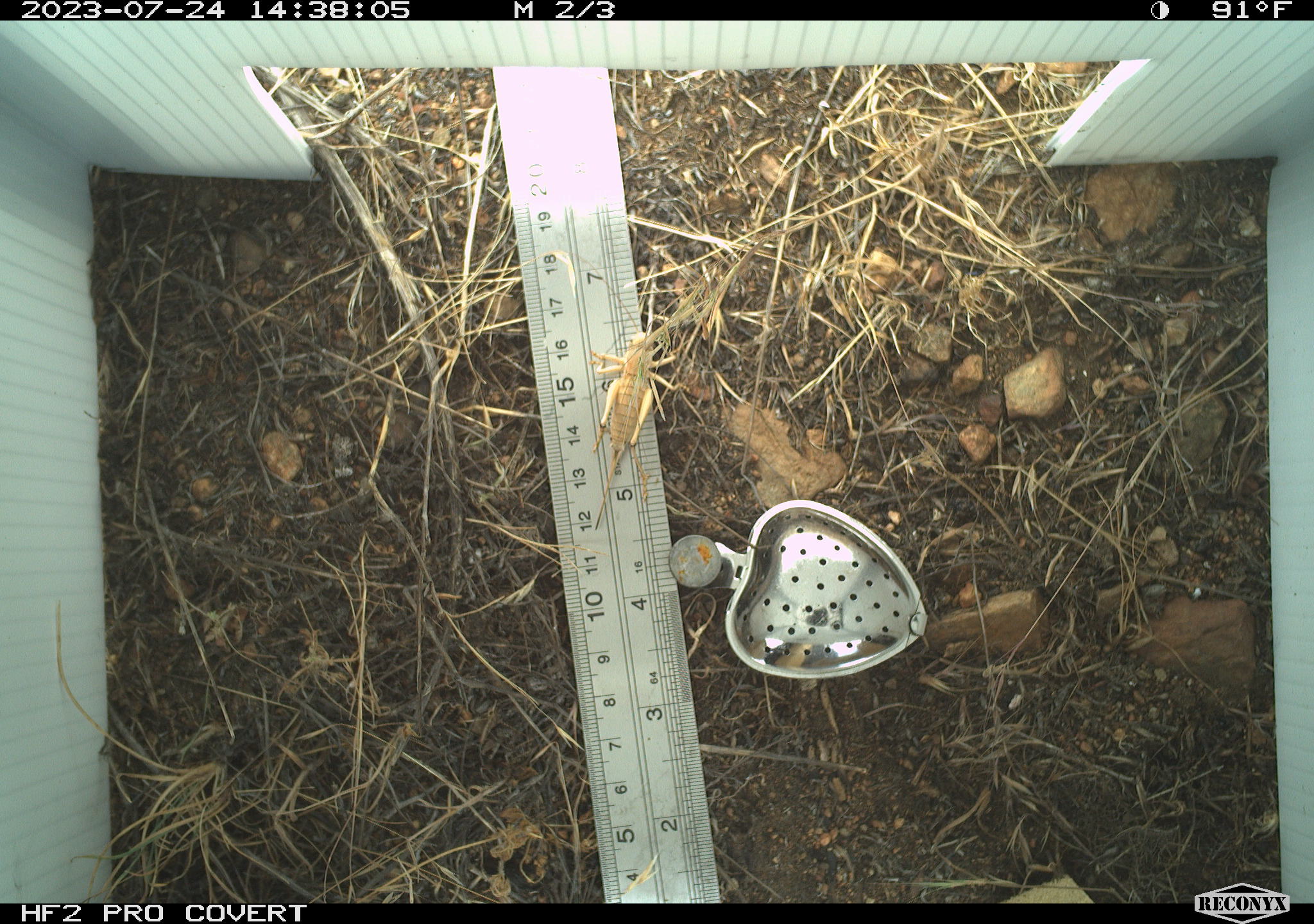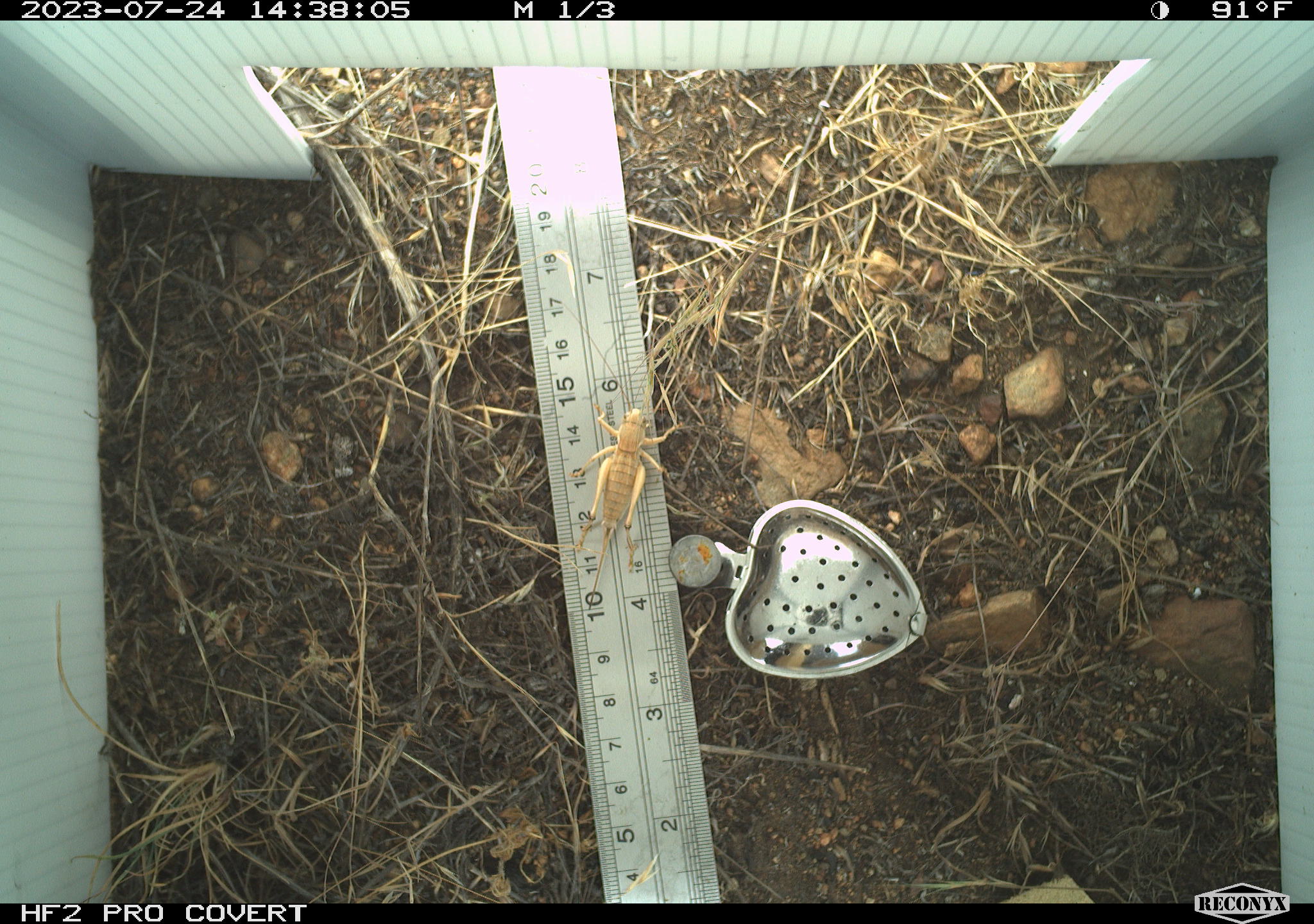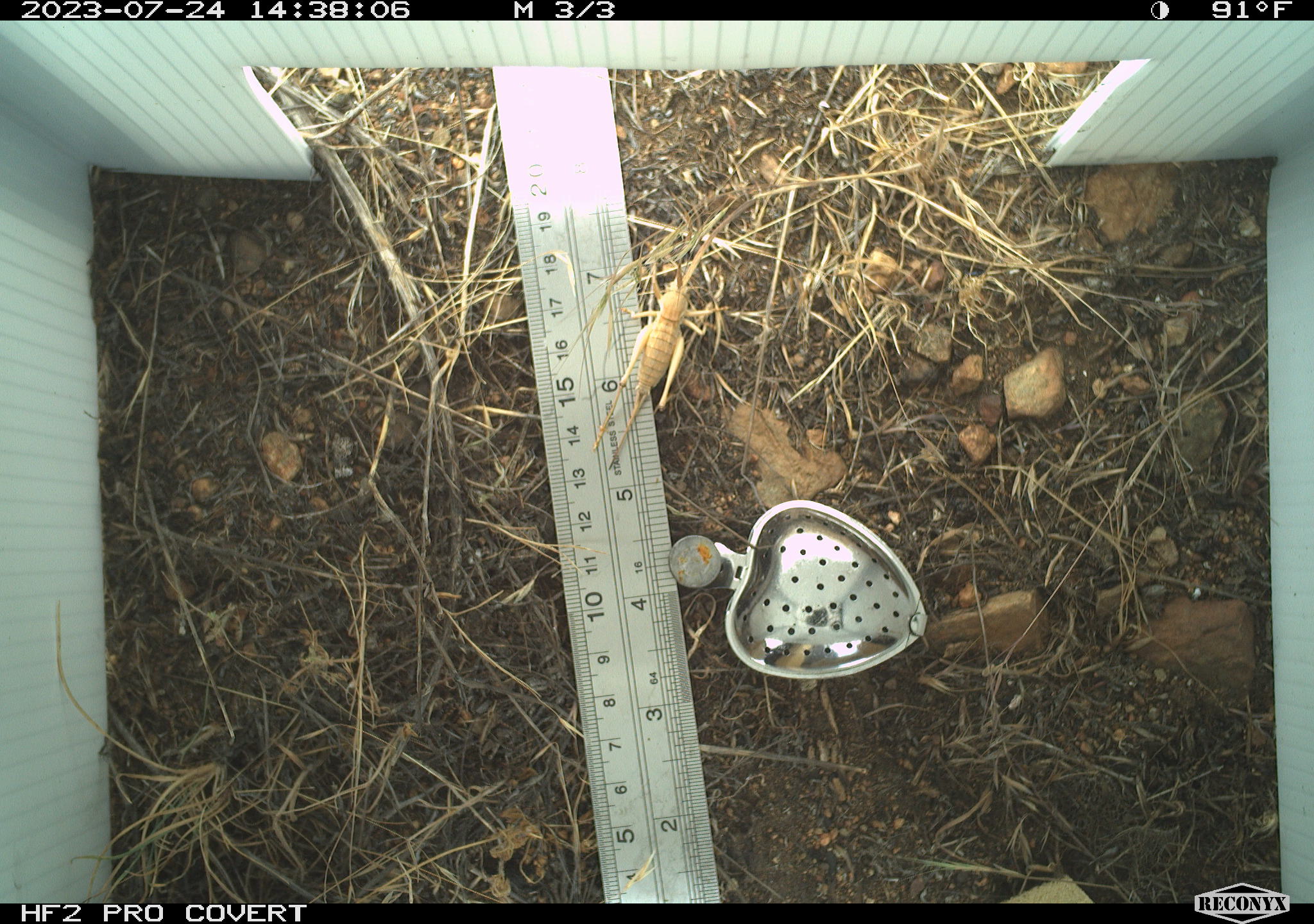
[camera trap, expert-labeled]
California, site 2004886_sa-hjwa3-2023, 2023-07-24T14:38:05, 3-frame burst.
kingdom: Animalia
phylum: Arthropoda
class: Insecta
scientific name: Insecta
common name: insect